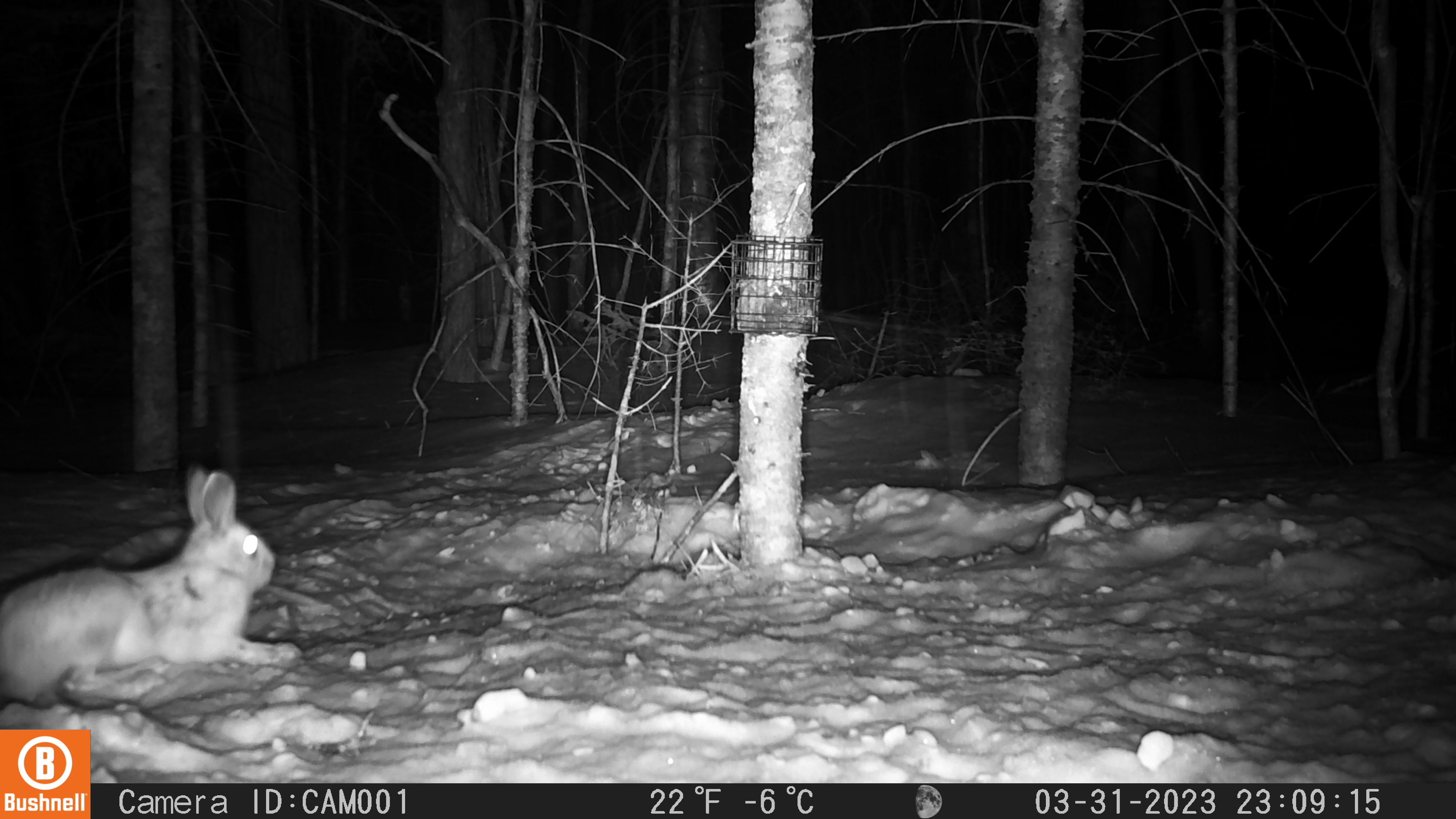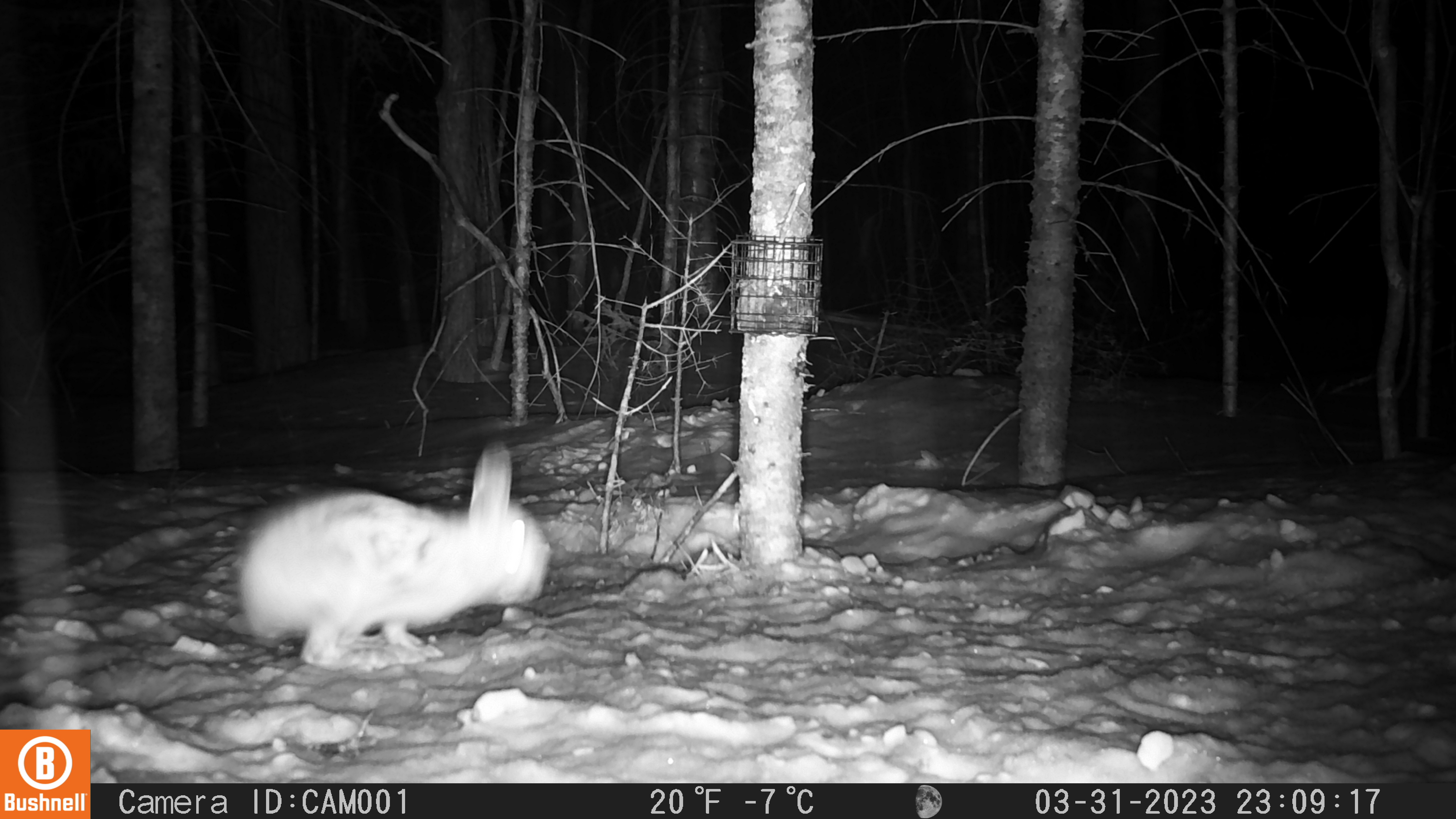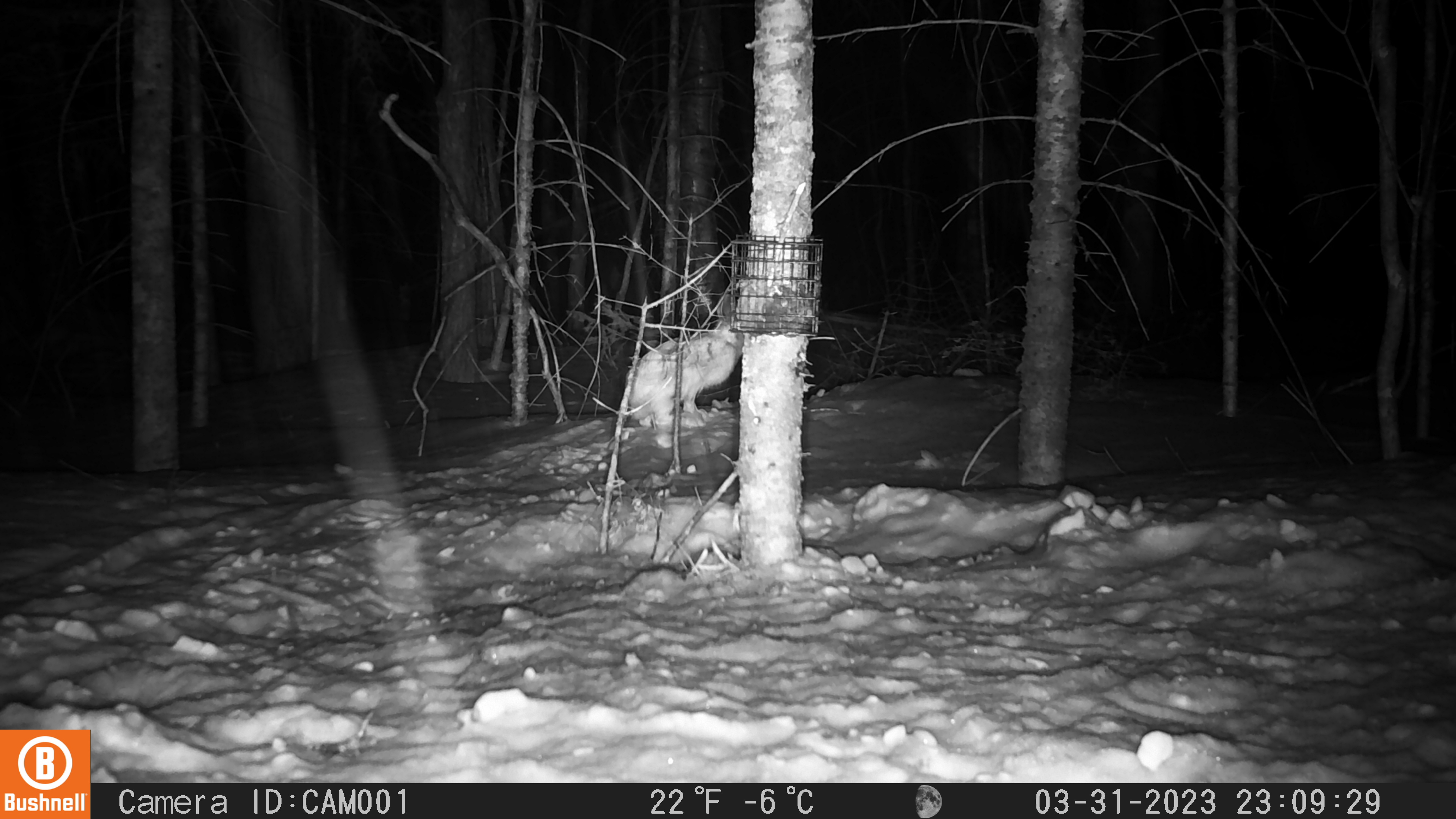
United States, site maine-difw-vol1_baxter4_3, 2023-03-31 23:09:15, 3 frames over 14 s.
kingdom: Animalia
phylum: Chordata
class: Mammalia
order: Lagomorpha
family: Leporidae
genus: Lepus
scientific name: Lepus americanus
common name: snowshoe hare